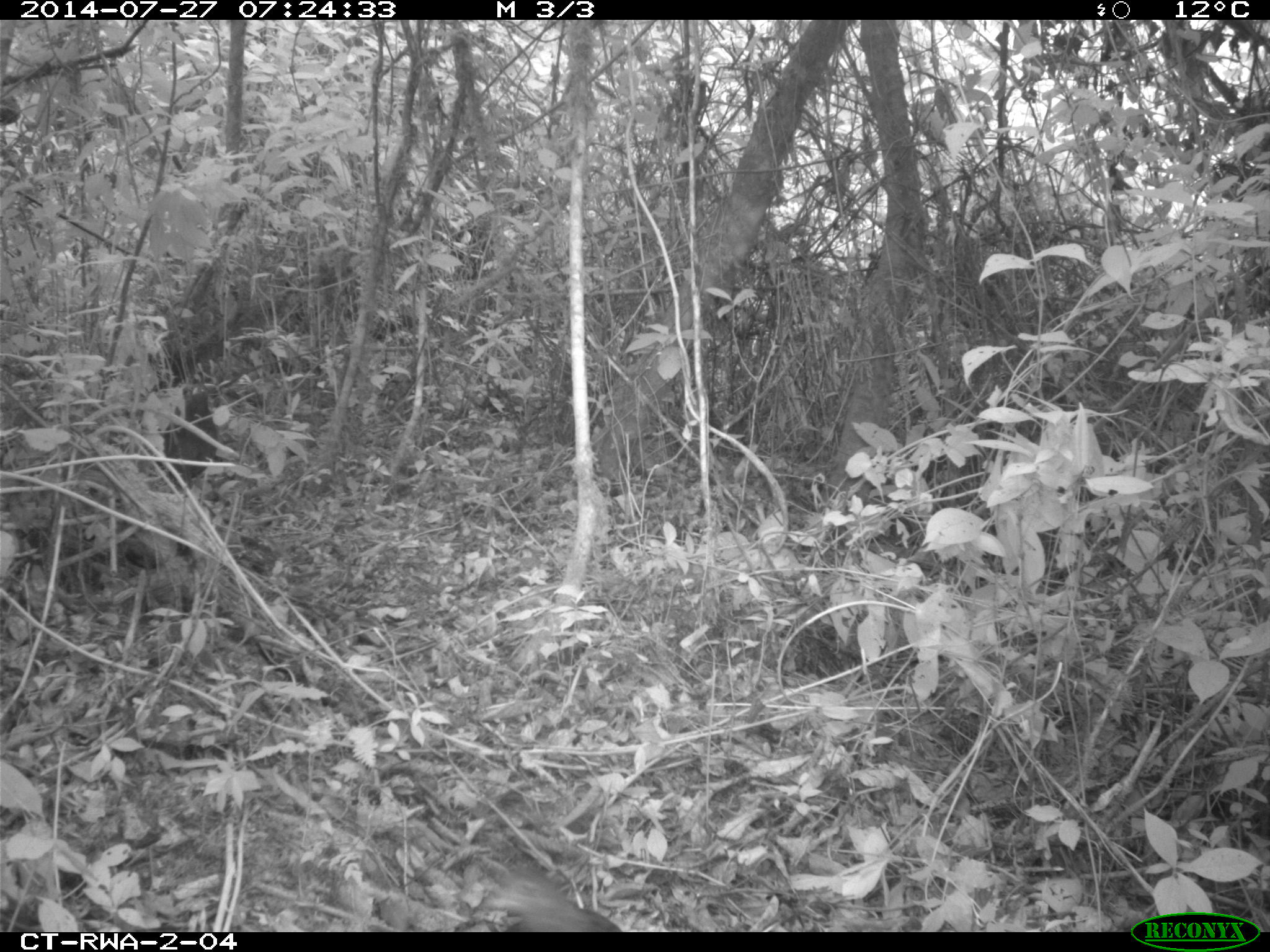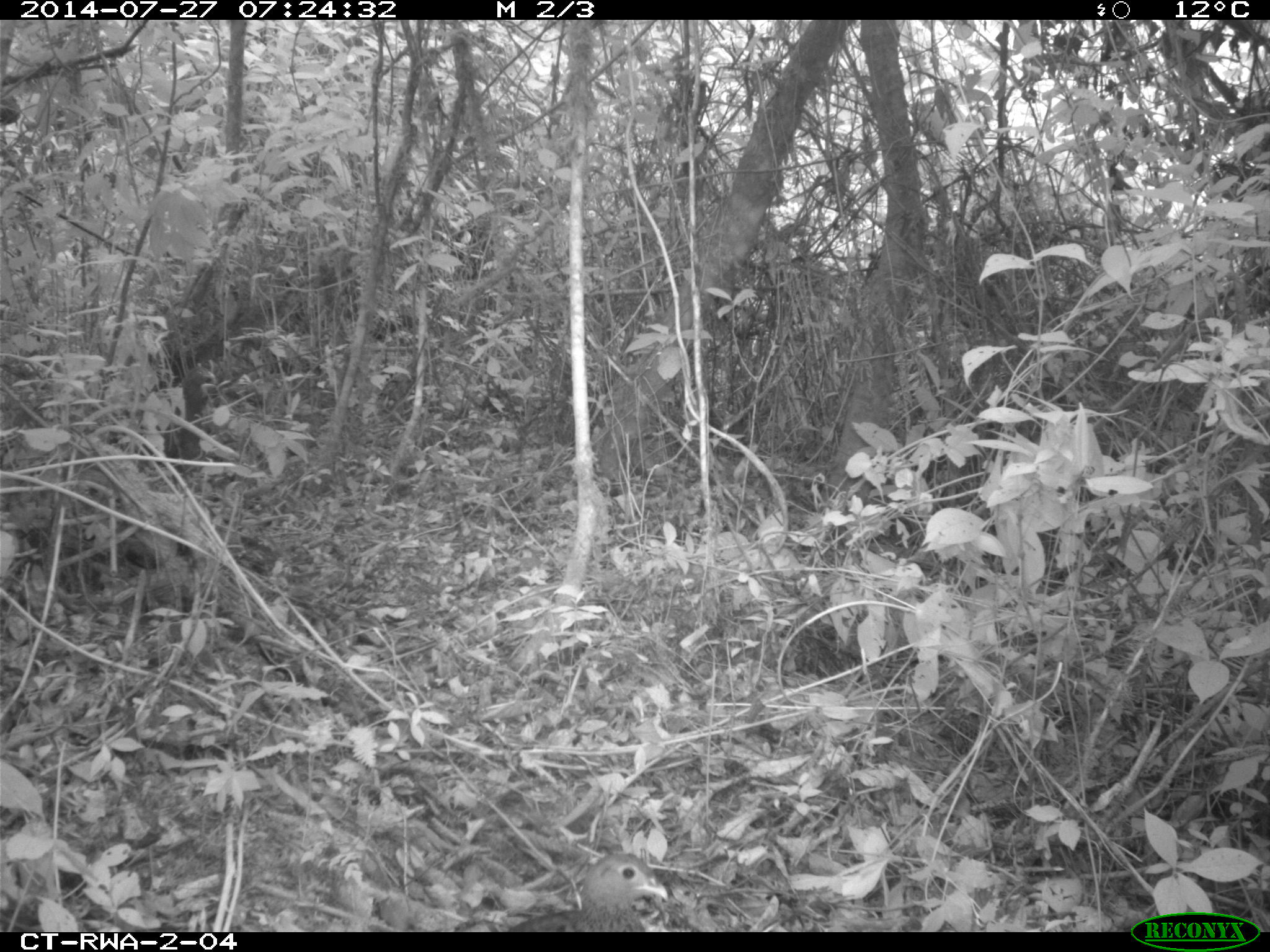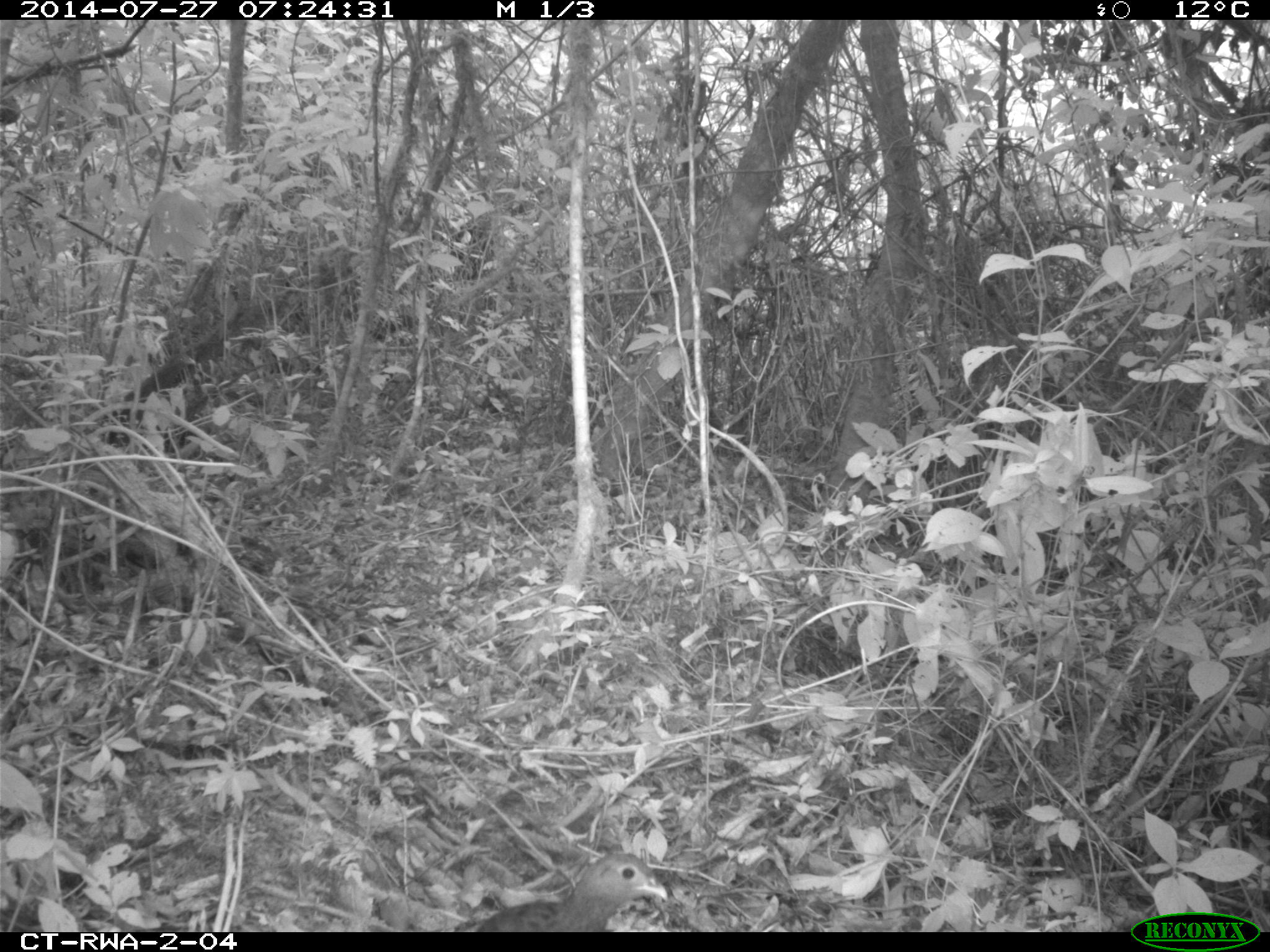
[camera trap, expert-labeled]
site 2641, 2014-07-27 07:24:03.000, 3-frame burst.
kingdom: Animalia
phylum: Chordata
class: Aves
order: Galliformes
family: Phasianidae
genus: Pternistis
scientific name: Pternistis nobilis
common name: handsome francolin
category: francolinus nobilis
Francolinus nobilis (handsome francolin) (Pternistis nobilis), count 1.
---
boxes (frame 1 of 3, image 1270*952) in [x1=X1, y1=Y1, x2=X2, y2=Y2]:
francolinus nobilis: [x1=484, y1=868, x2=623, y2=932]; [x1=155, y1=382, x2=216, y2=491]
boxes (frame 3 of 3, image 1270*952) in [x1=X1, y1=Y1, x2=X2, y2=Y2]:
francolinus nobilis: [x1=475, y1=851, x2=671, y2=932]